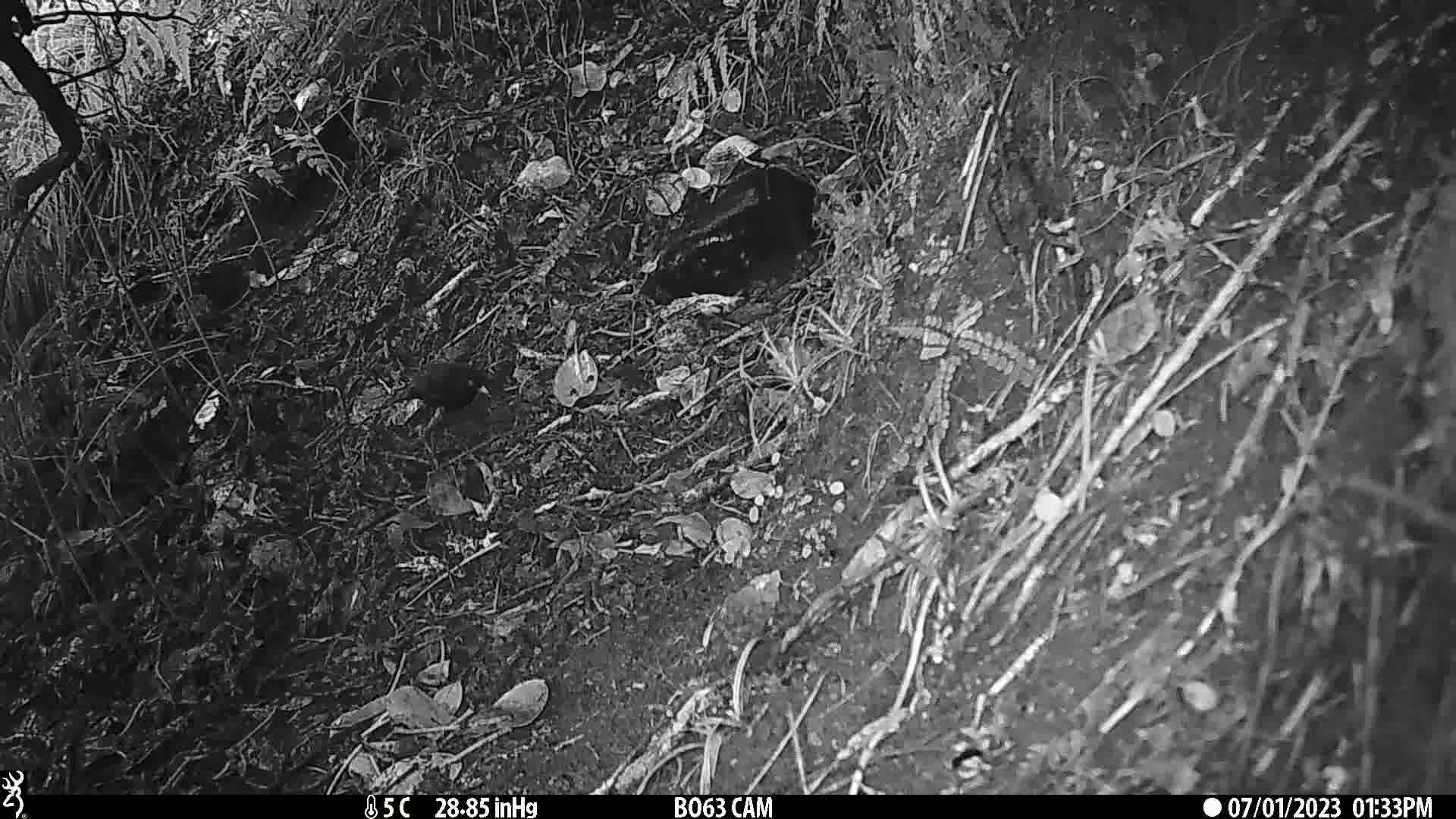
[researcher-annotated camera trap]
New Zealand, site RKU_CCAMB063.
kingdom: Animalia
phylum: Chordata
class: Aves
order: Passeriformes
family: Turdidae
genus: Turdus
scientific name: Turdus merula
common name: eurasian blackbird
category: blackbird